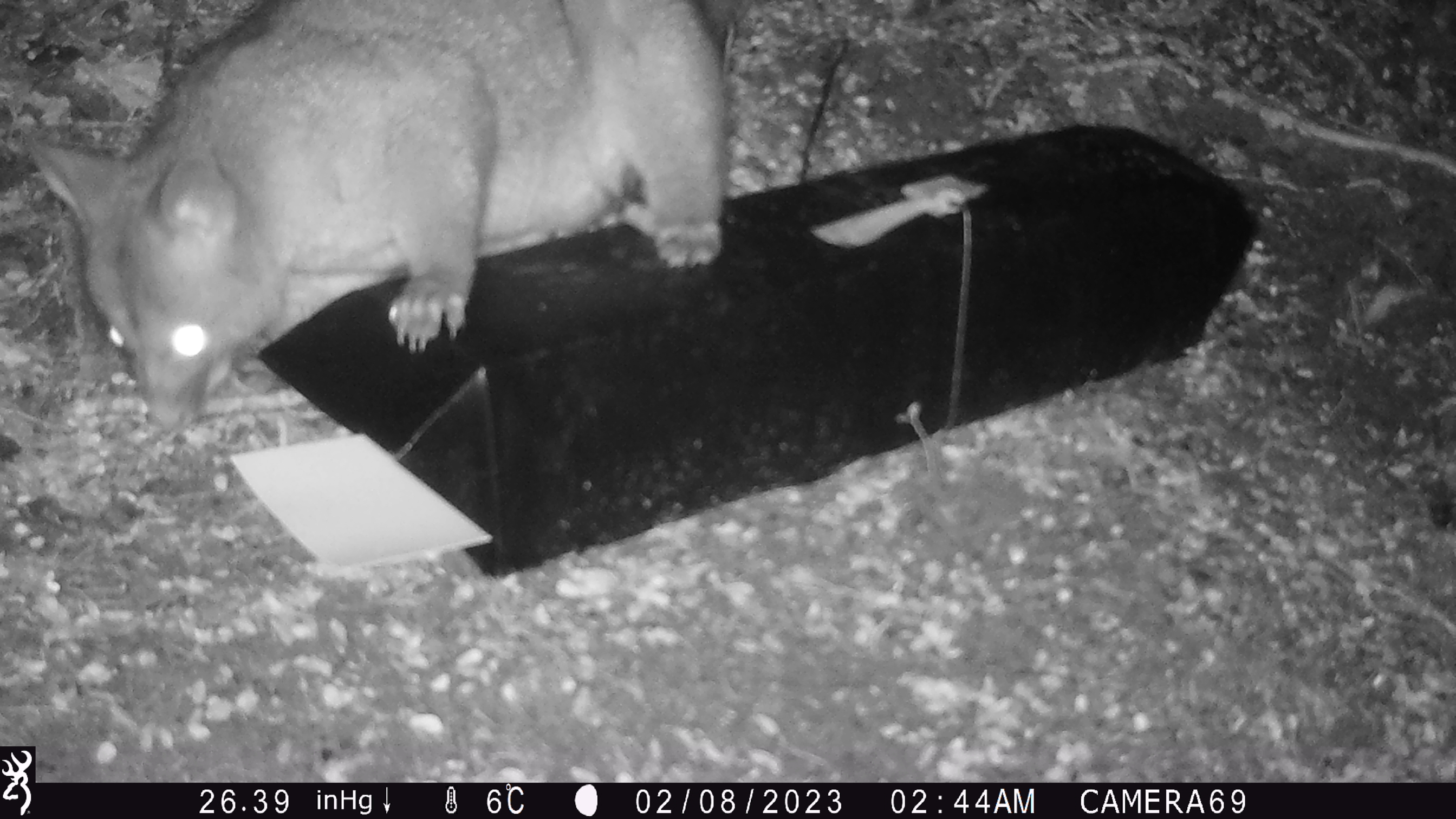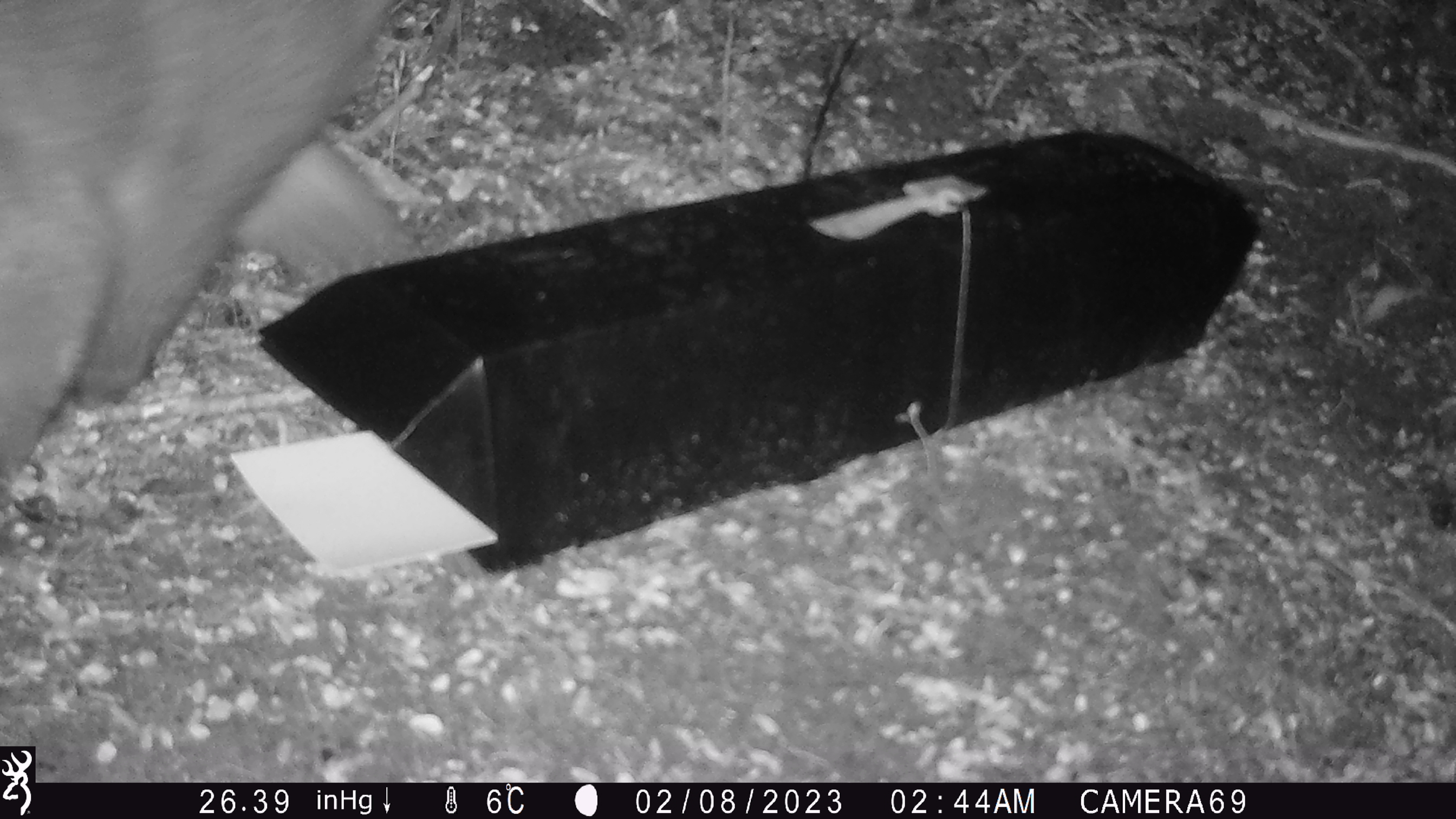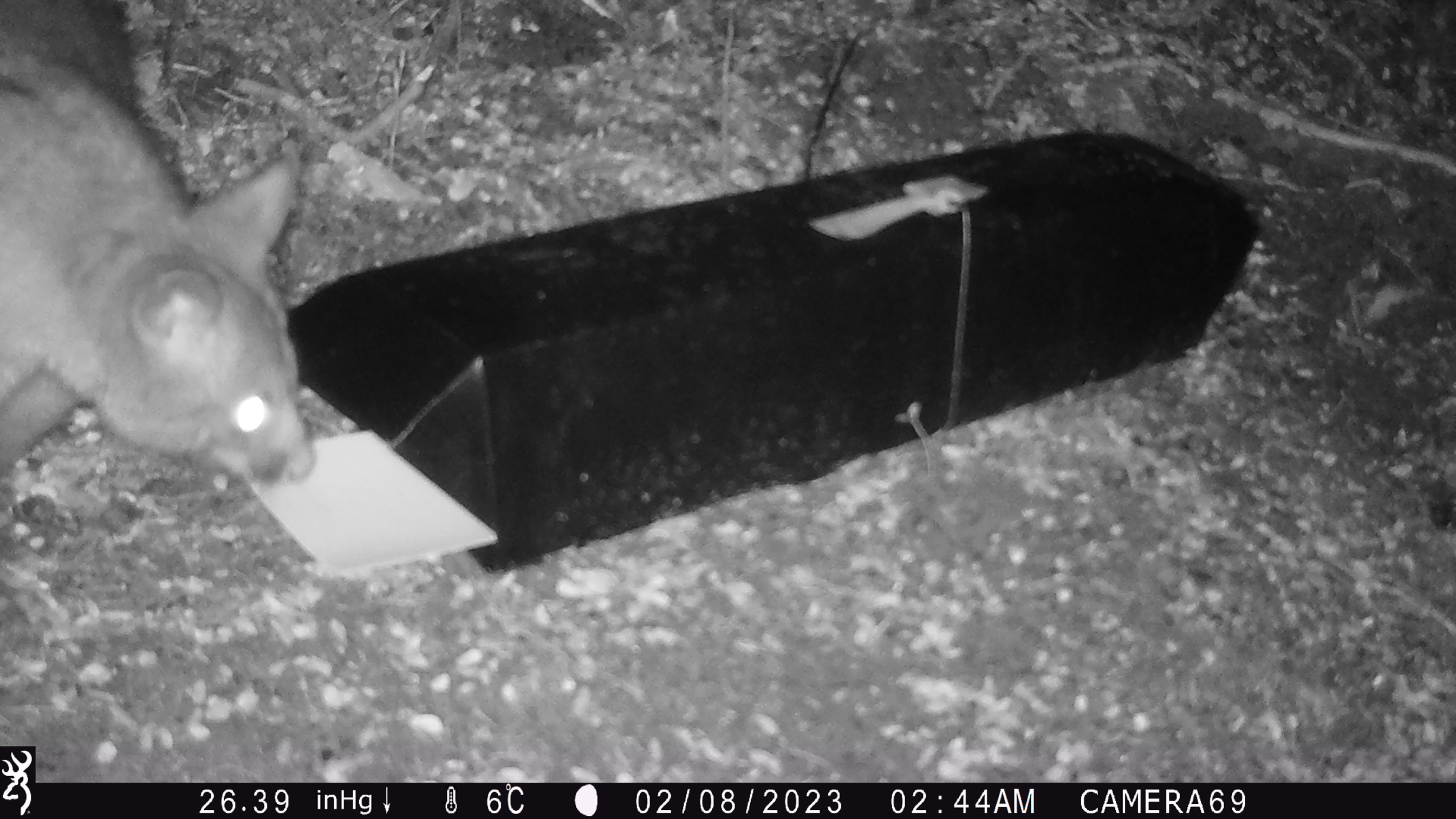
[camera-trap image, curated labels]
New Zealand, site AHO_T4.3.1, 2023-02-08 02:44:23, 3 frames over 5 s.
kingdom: Animalia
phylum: Chordata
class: Mammalia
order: Carnivora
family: Mustelidae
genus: Mustela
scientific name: Mustela erminea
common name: stoat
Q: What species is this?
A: Stoat (Mustela erminea).